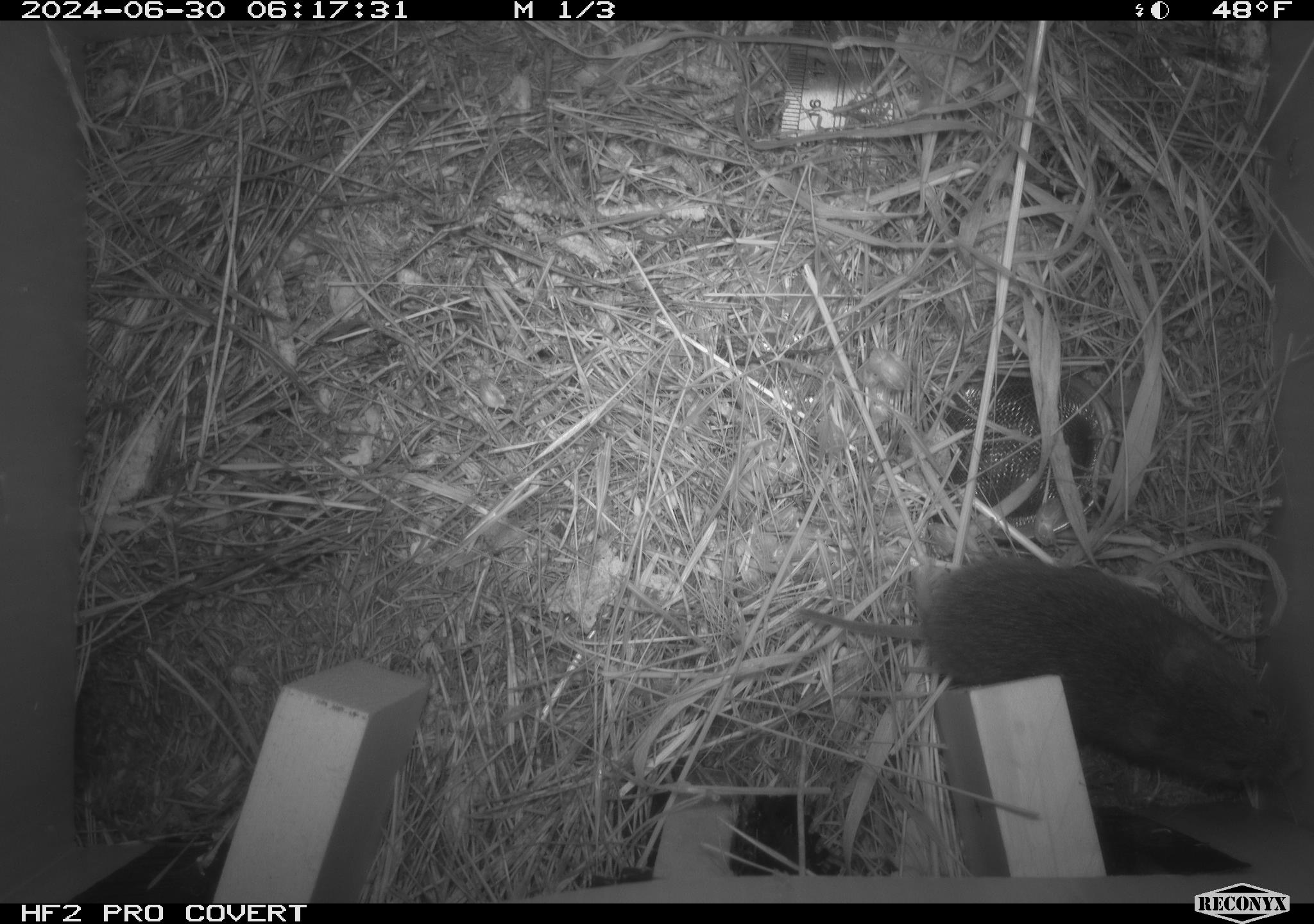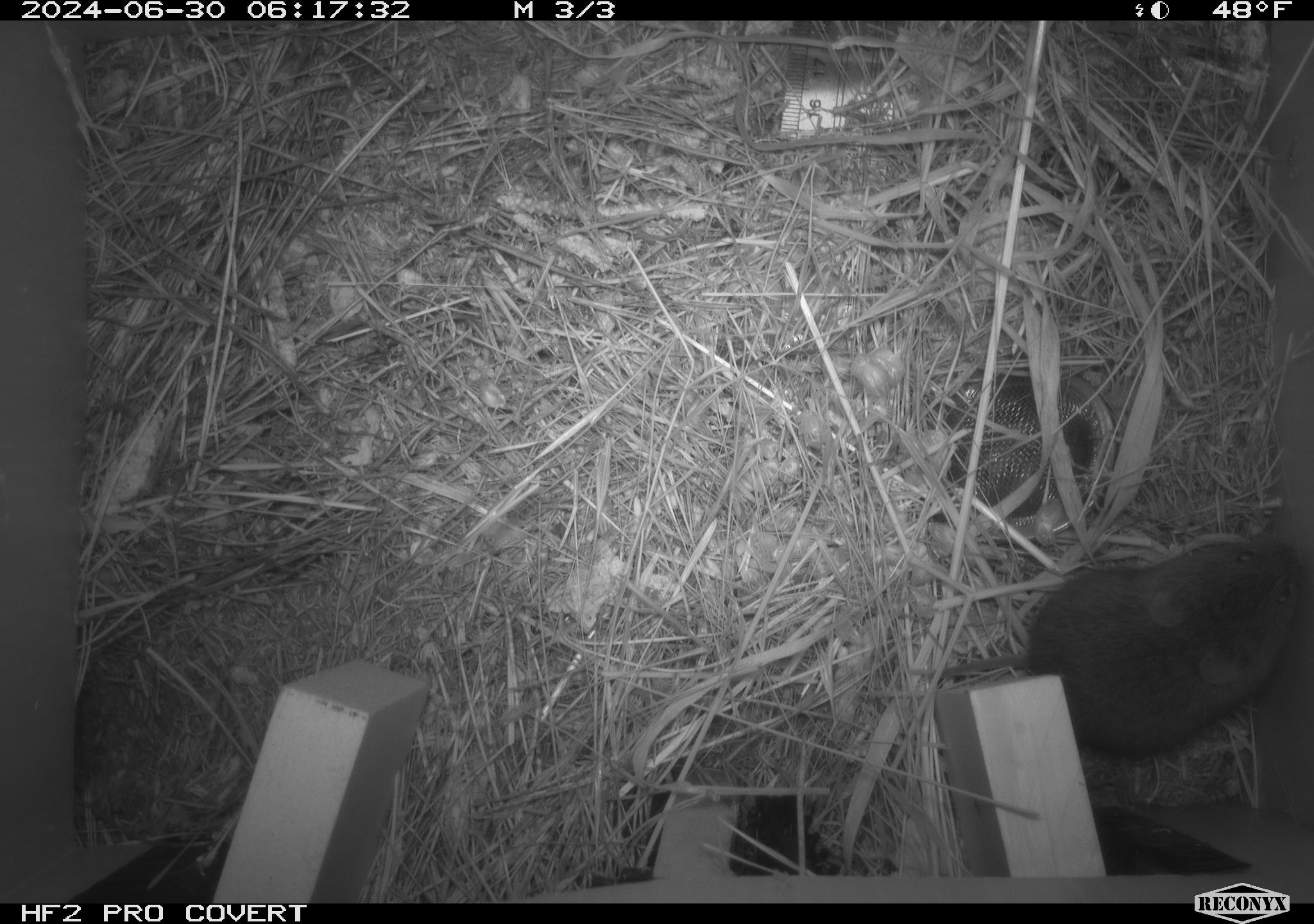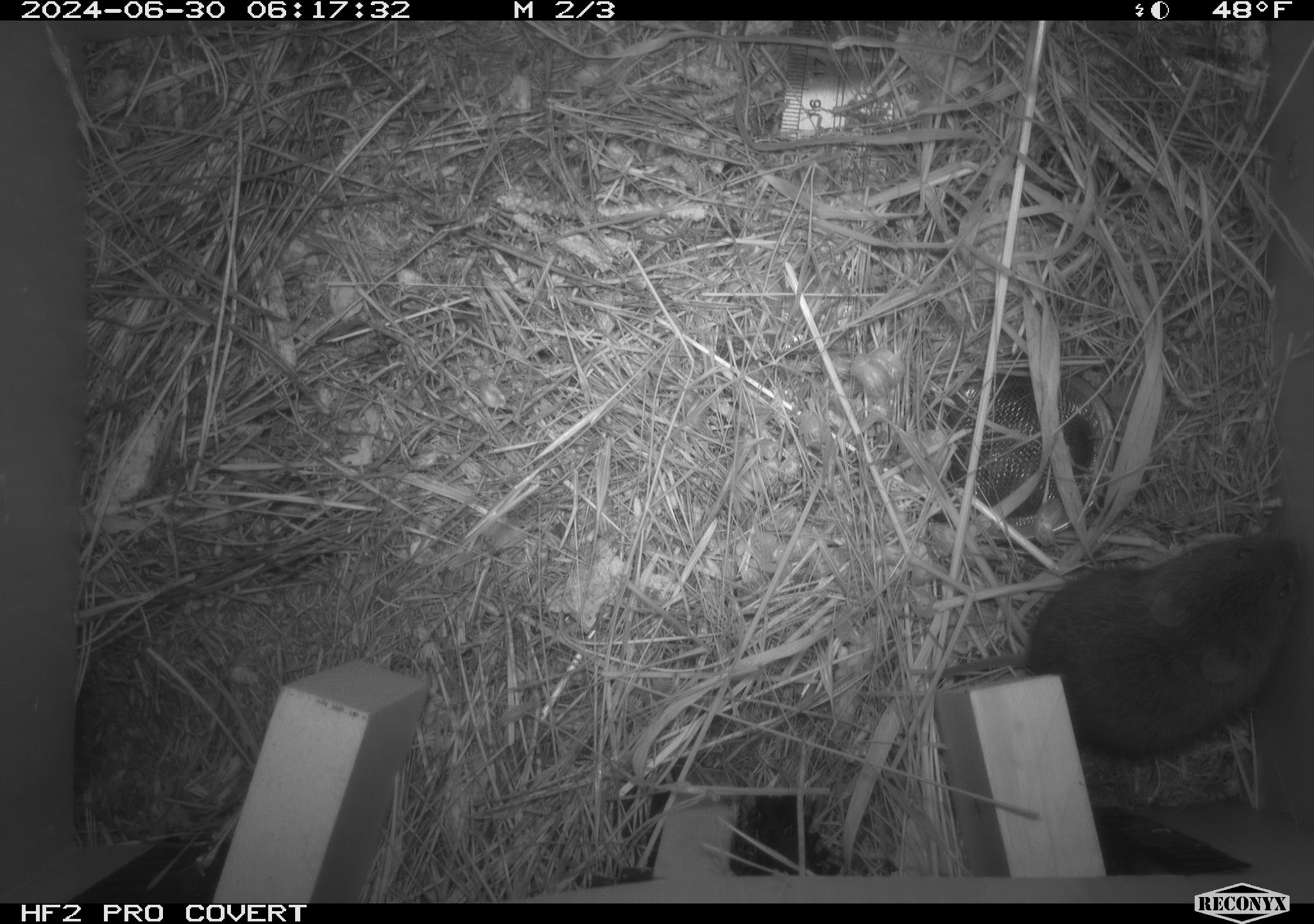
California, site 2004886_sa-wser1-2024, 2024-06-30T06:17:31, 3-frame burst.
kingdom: Animalia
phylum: Chordata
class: Mammalia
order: Rodentia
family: Cricetidae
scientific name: Arvicolinae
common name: voles, lemmings, and muskrats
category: arvicolinae subfamily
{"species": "arvicolinae subfamily (voles, lemmings, and muskrats) (Arvicolinae)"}